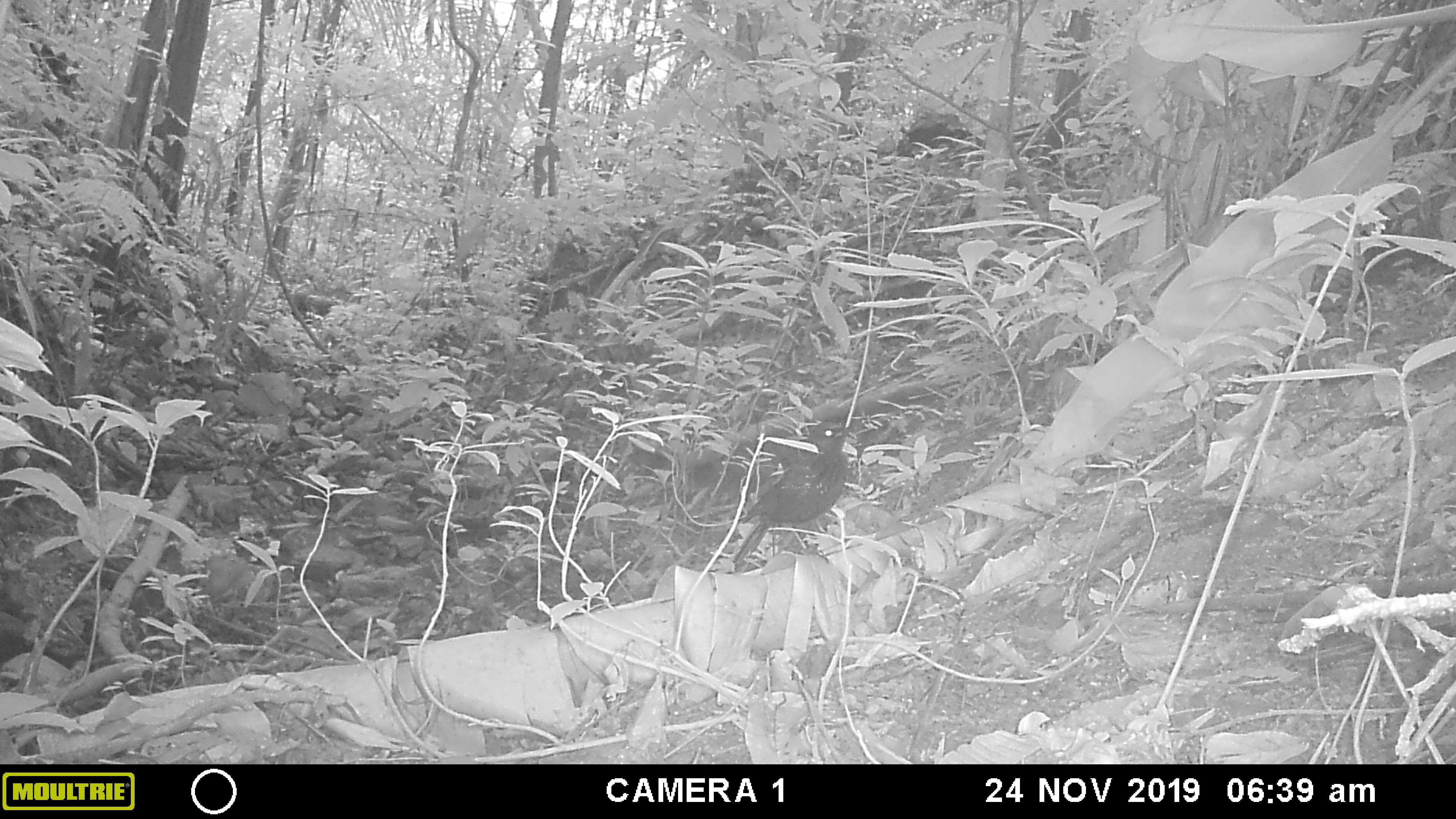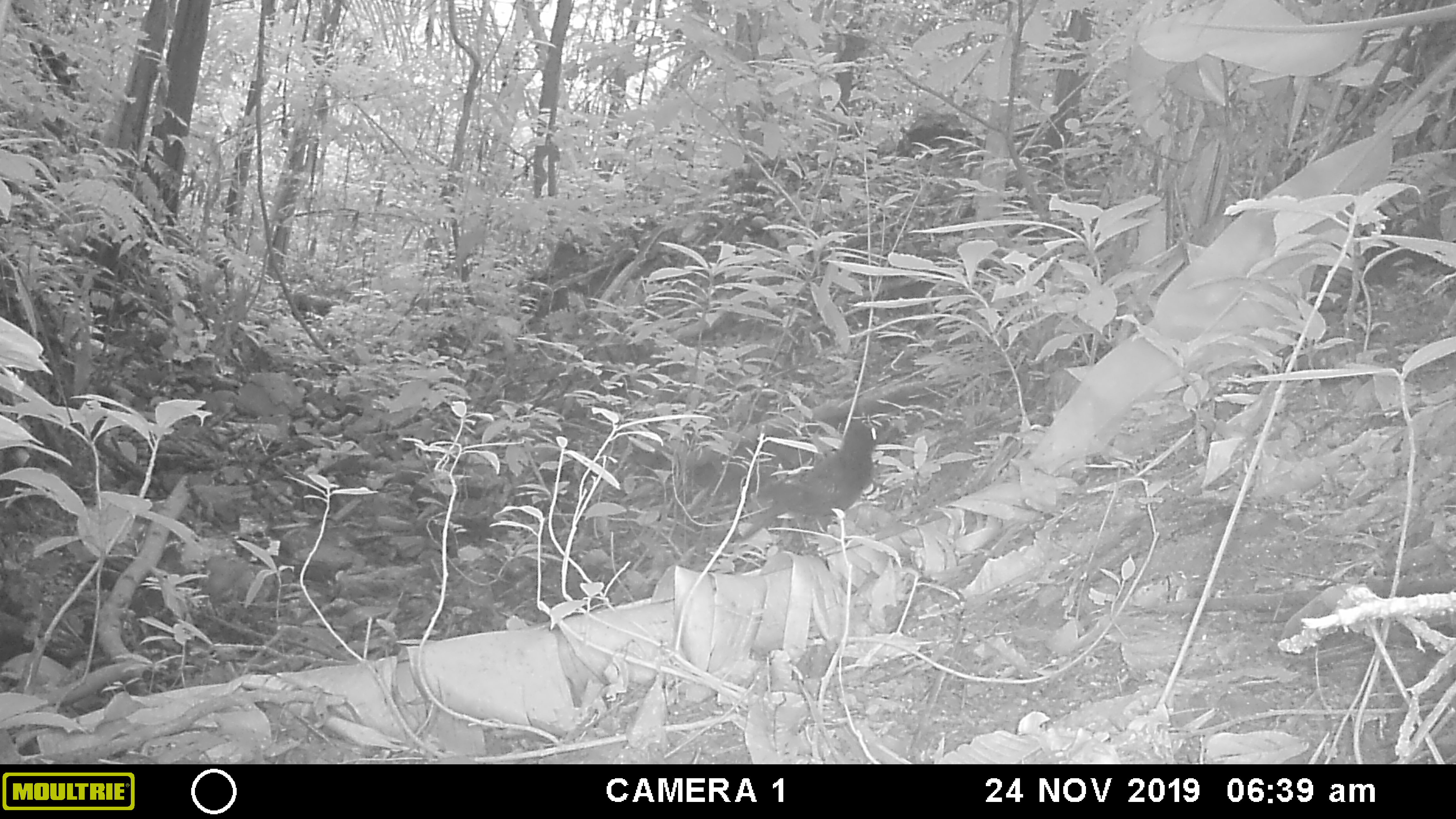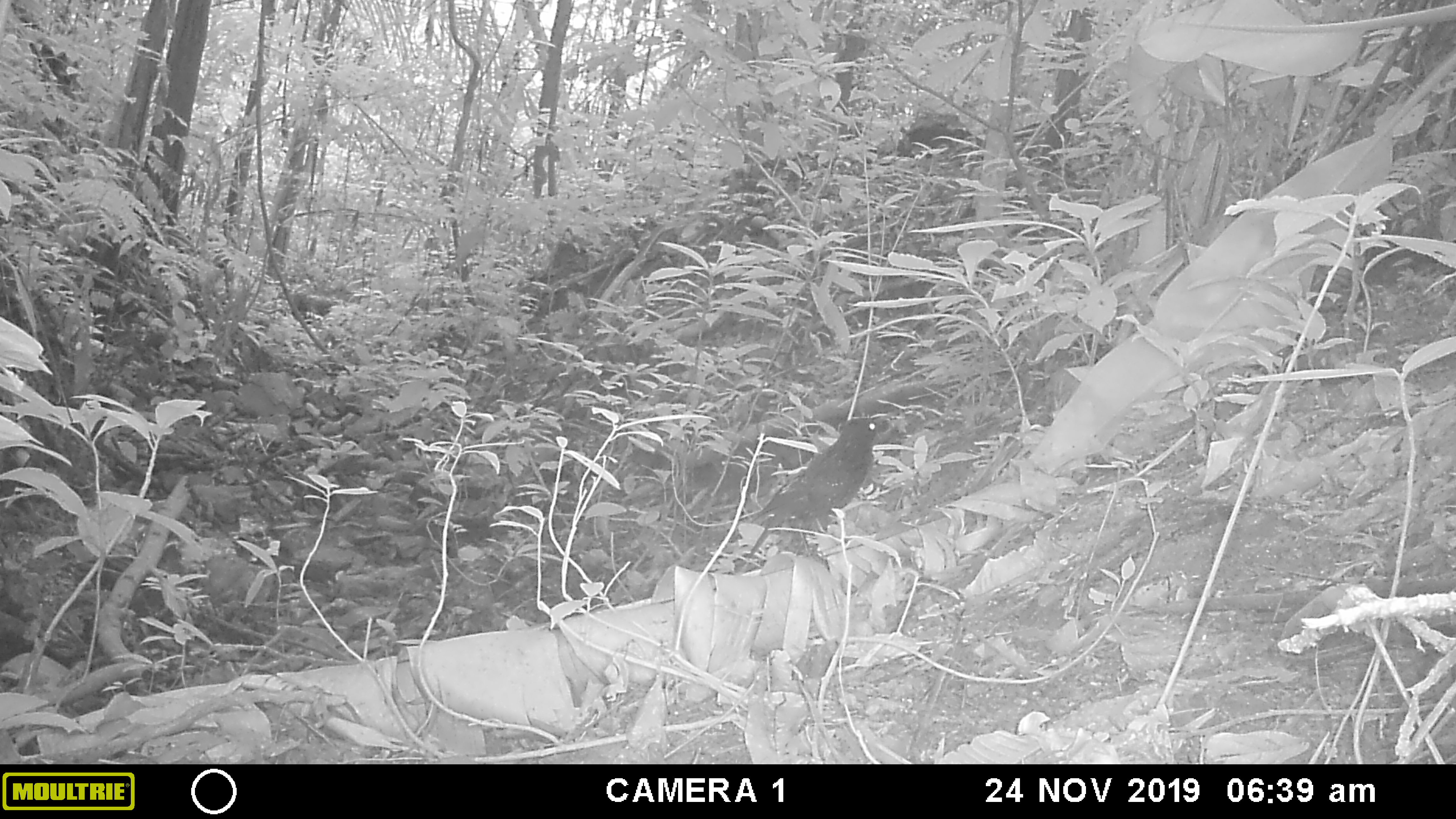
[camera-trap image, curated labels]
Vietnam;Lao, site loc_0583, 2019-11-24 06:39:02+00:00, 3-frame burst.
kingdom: Animalia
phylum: Chordata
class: Aves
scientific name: Aves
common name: bird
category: unidentified bird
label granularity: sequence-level